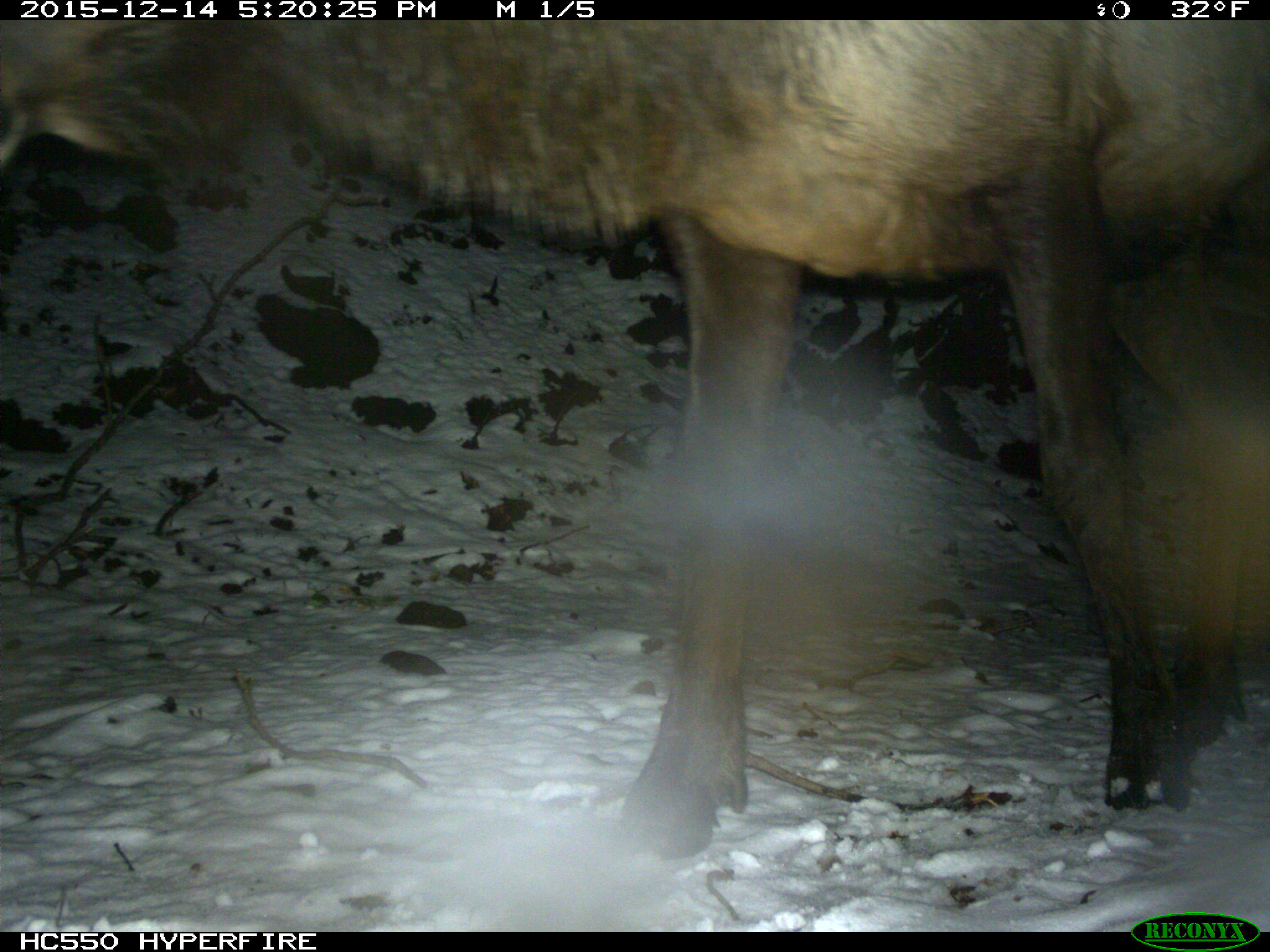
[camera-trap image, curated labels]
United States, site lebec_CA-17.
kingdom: Animalia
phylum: Chordata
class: Mammalia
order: Artiodactyla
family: Cervidae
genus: Cervus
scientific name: Cervus canadensis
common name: elk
Cervus canadensis (elk).